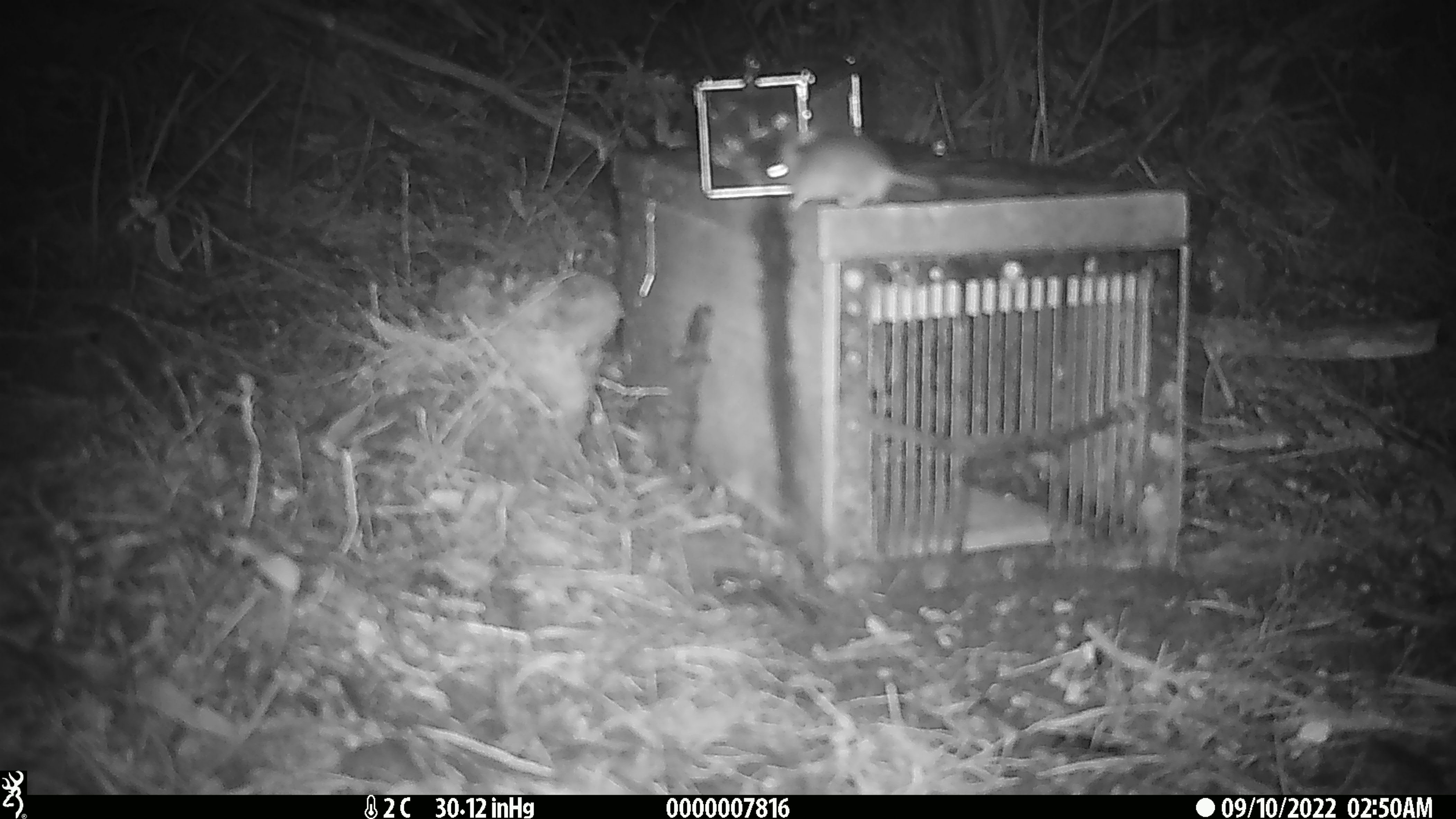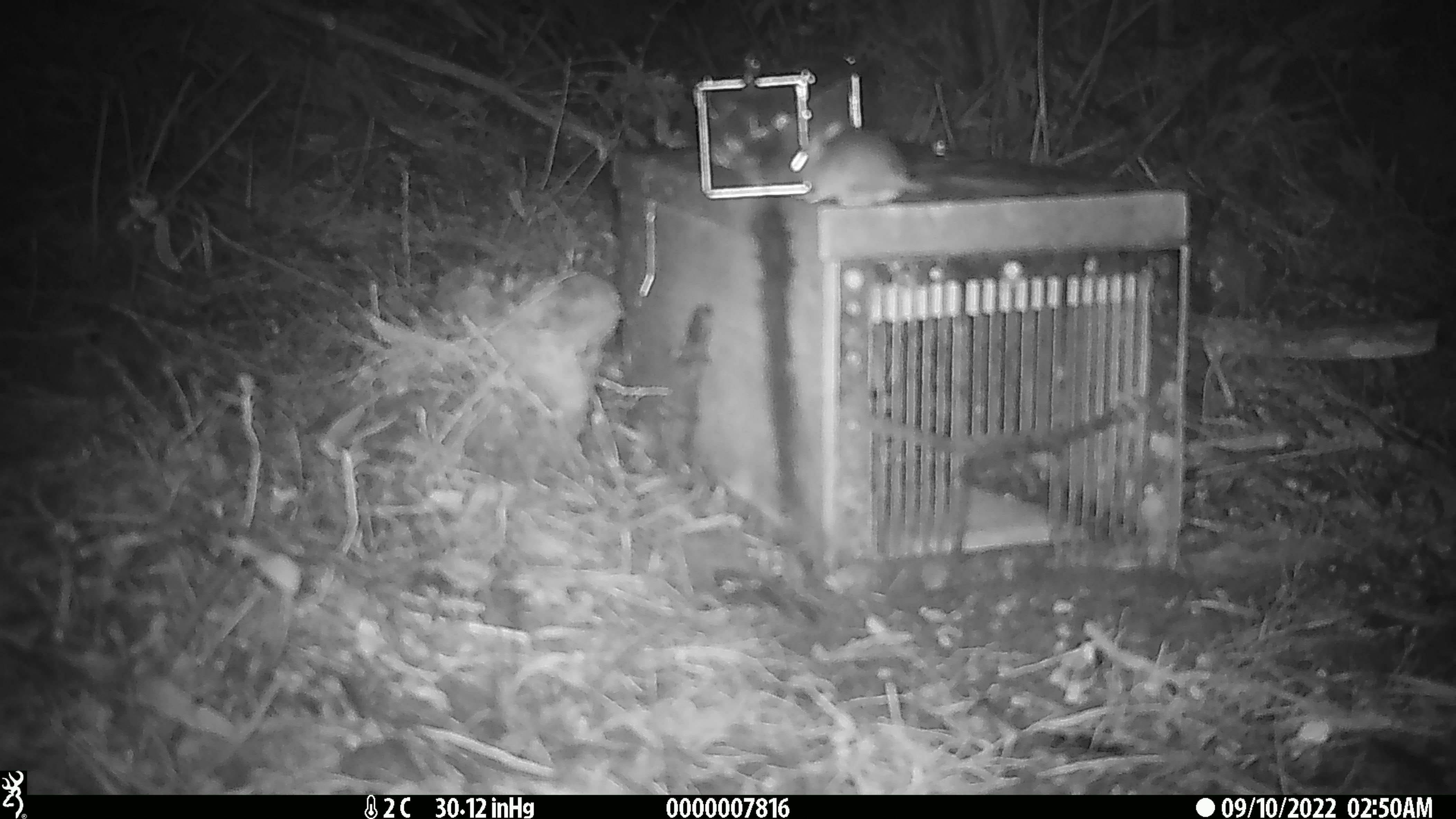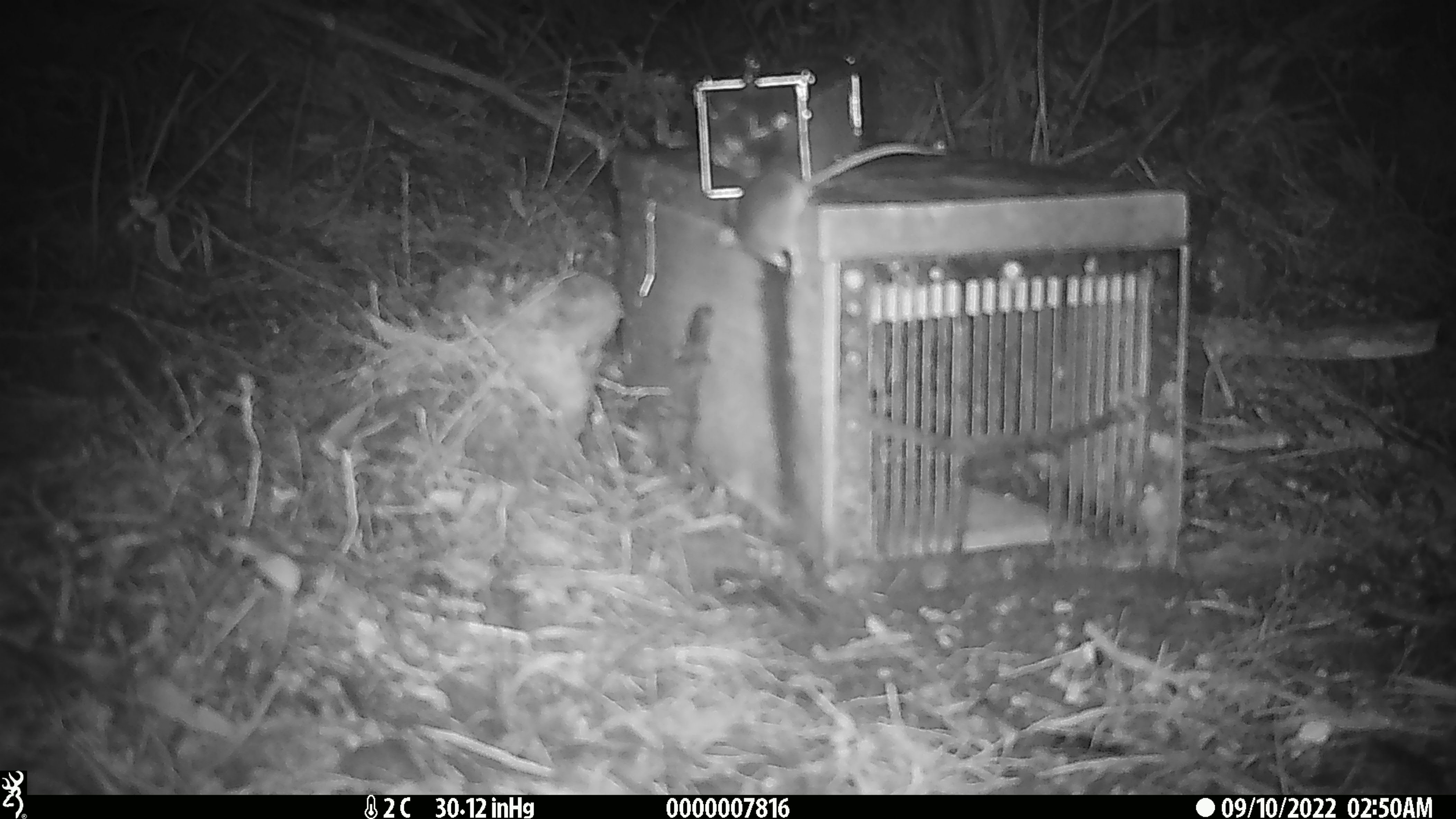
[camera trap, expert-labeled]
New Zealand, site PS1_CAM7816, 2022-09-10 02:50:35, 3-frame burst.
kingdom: Animalia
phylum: Chordata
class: Mammalia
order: Rodentia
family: Muridae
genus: Mus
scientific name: Mus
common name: mouse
Mouse (Mus).